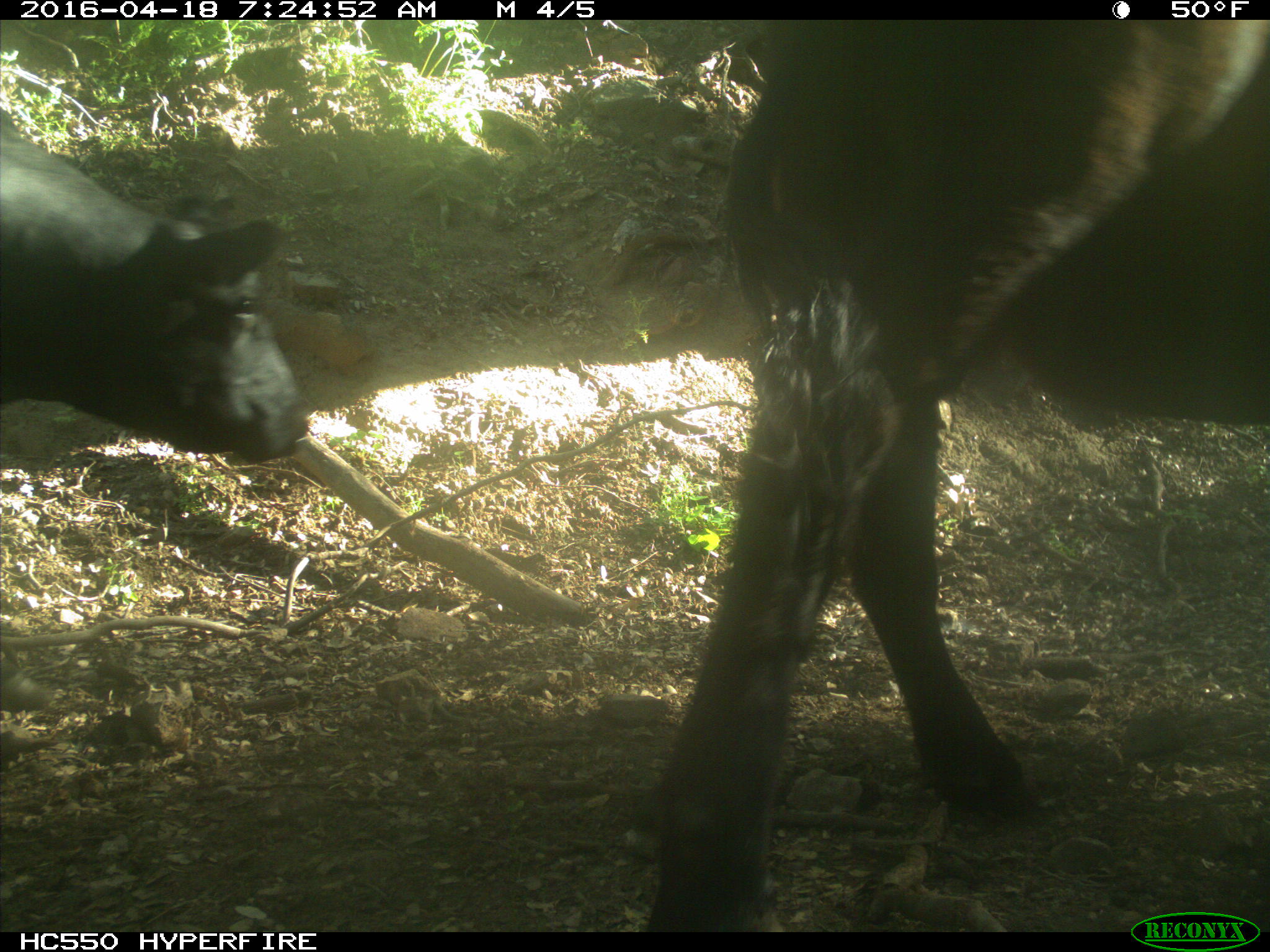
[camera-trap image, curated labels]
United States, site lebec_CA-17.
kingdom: Animalia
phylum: Chordata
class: Mammalia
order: Artiodactyla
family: Bovidae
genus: Bos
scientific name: Bos taurus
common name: domestic cow